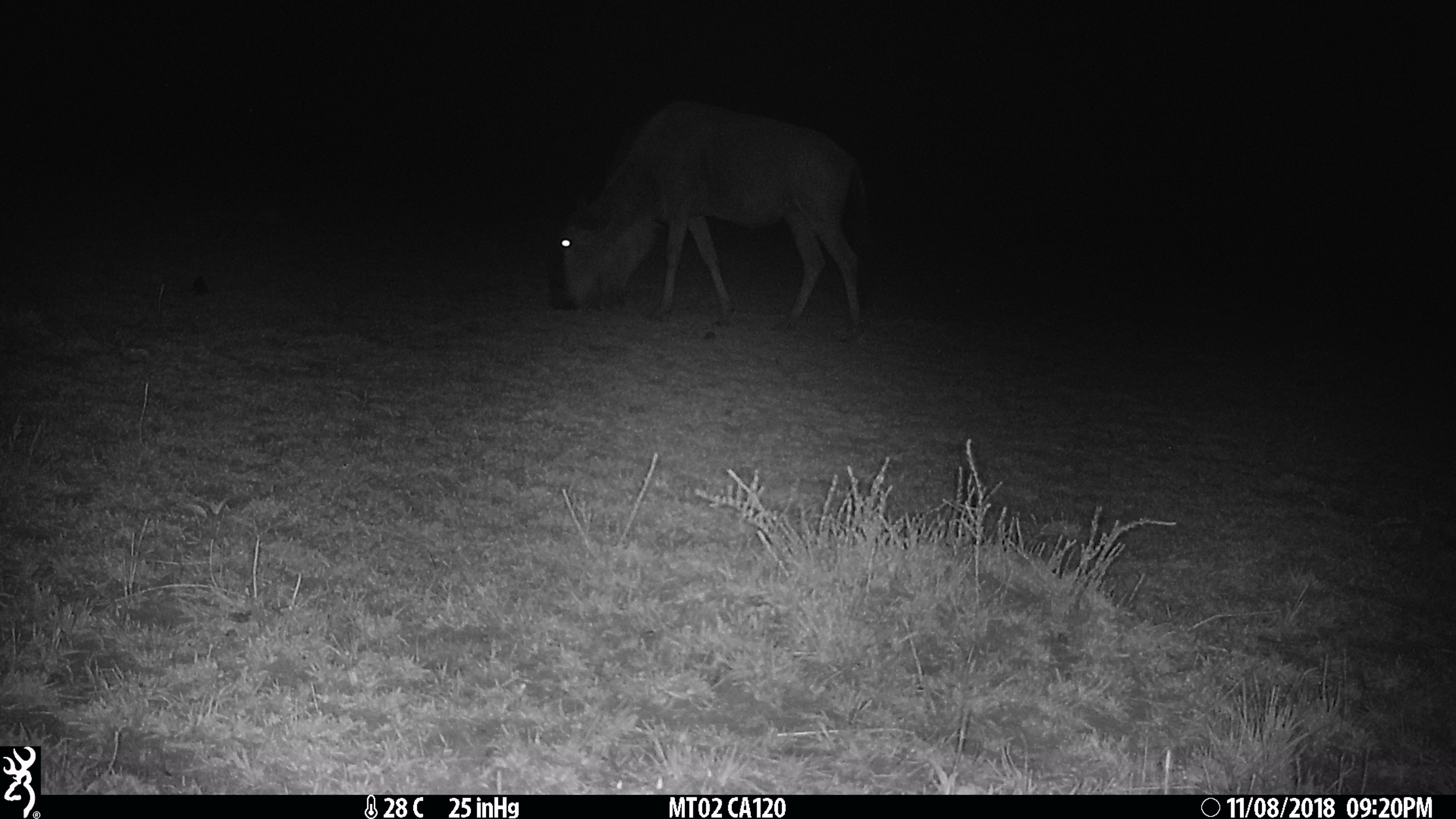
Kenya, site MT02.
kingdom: Animalia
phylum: Chordata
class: Mammalia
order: Artiodactyla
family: Bovidae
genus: Connochaetes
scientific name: Connochaetes taurinus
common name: blue wildebeest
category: wildebeest